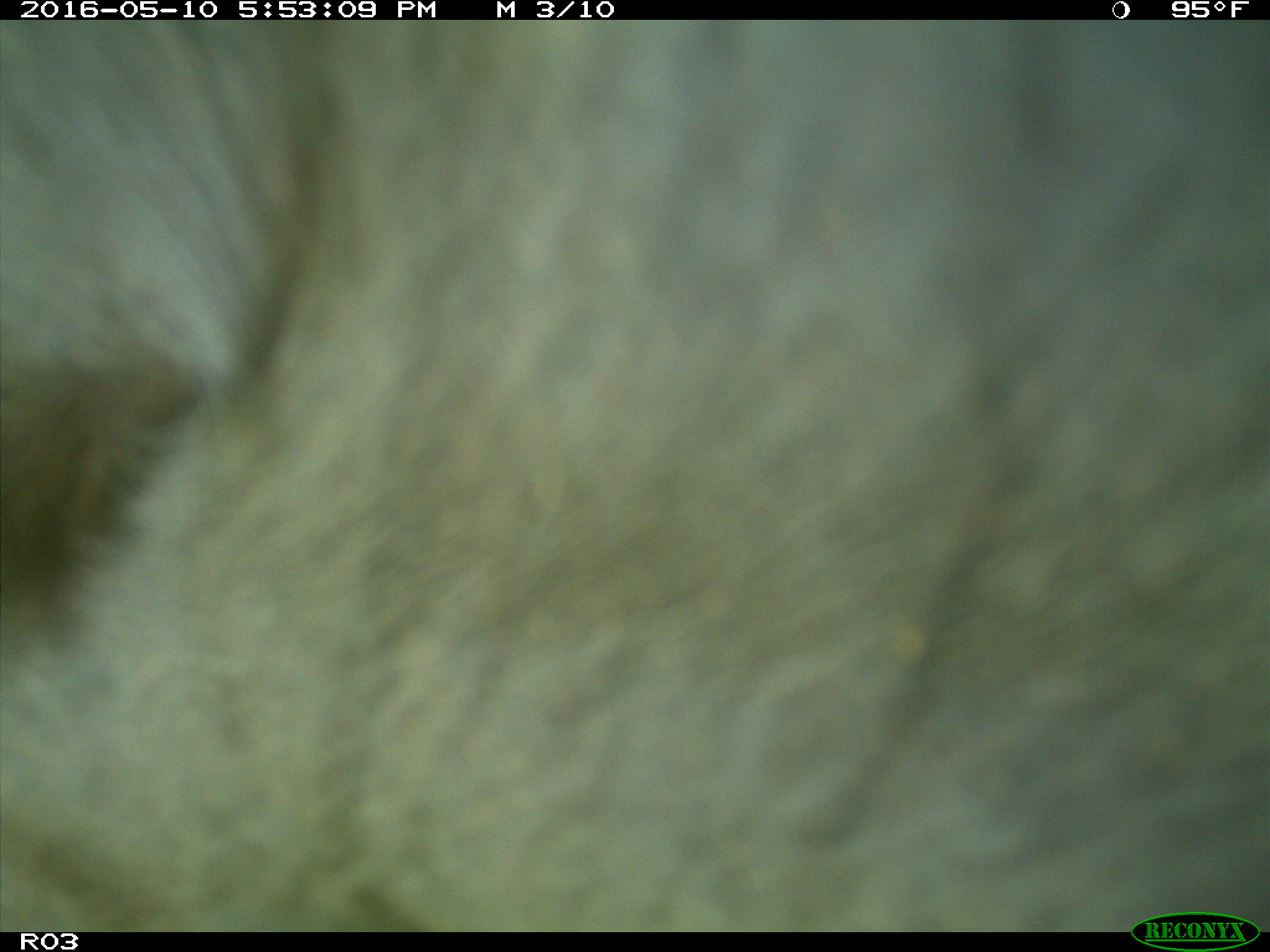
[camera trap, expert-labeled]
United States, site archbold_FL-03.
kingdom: Animalia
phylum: Chordata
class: Mammalia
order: Artiodactyla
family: Bovidae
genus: Bos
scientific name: Bos taurus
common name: domestic cow